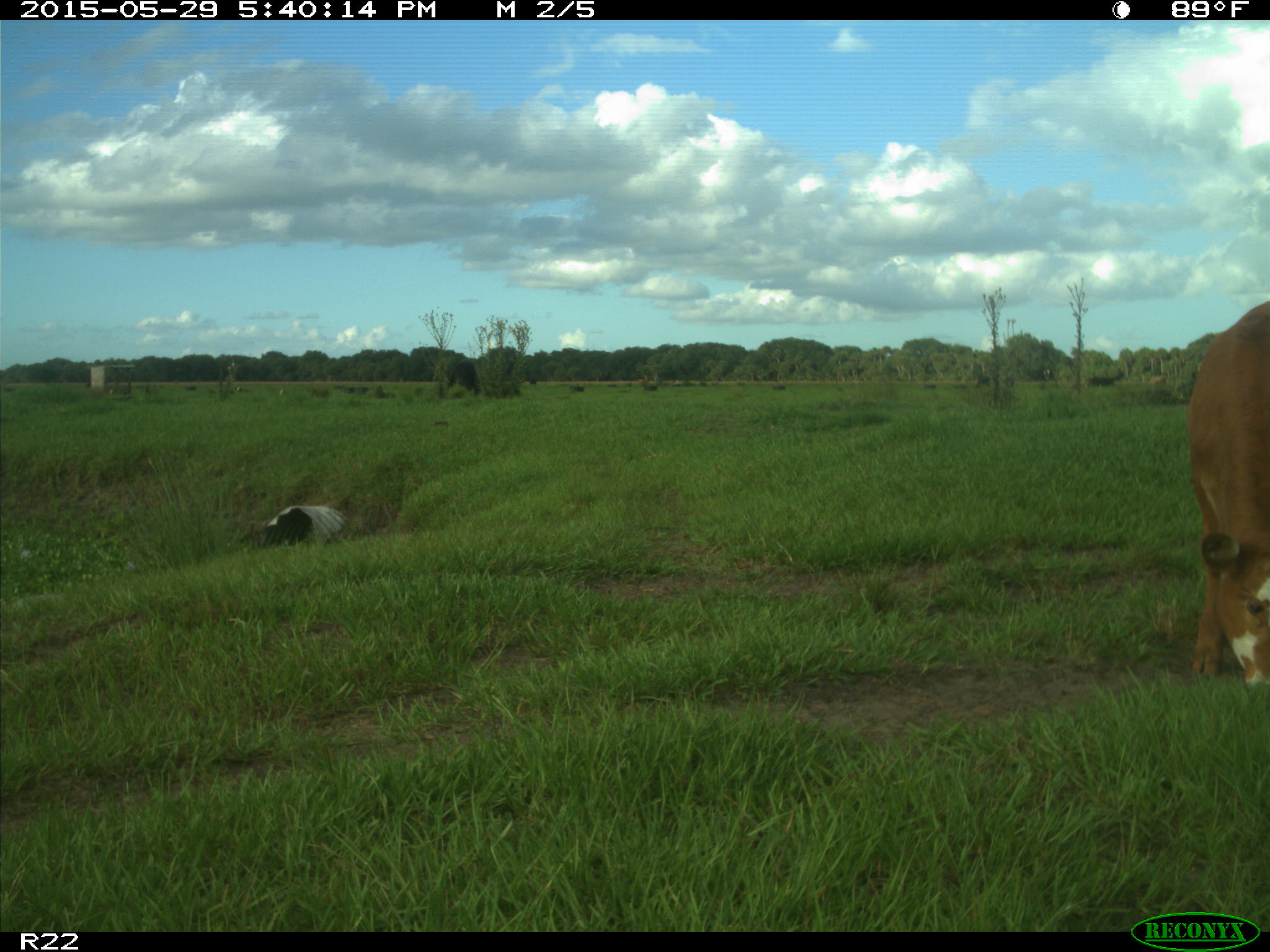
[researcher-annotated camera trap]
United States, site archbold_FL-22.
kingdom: Animalia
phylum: Chordata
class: Mammalia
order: Artiodactyla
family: Bovidae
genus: Bos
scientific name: Bos taurus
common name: domestic cow